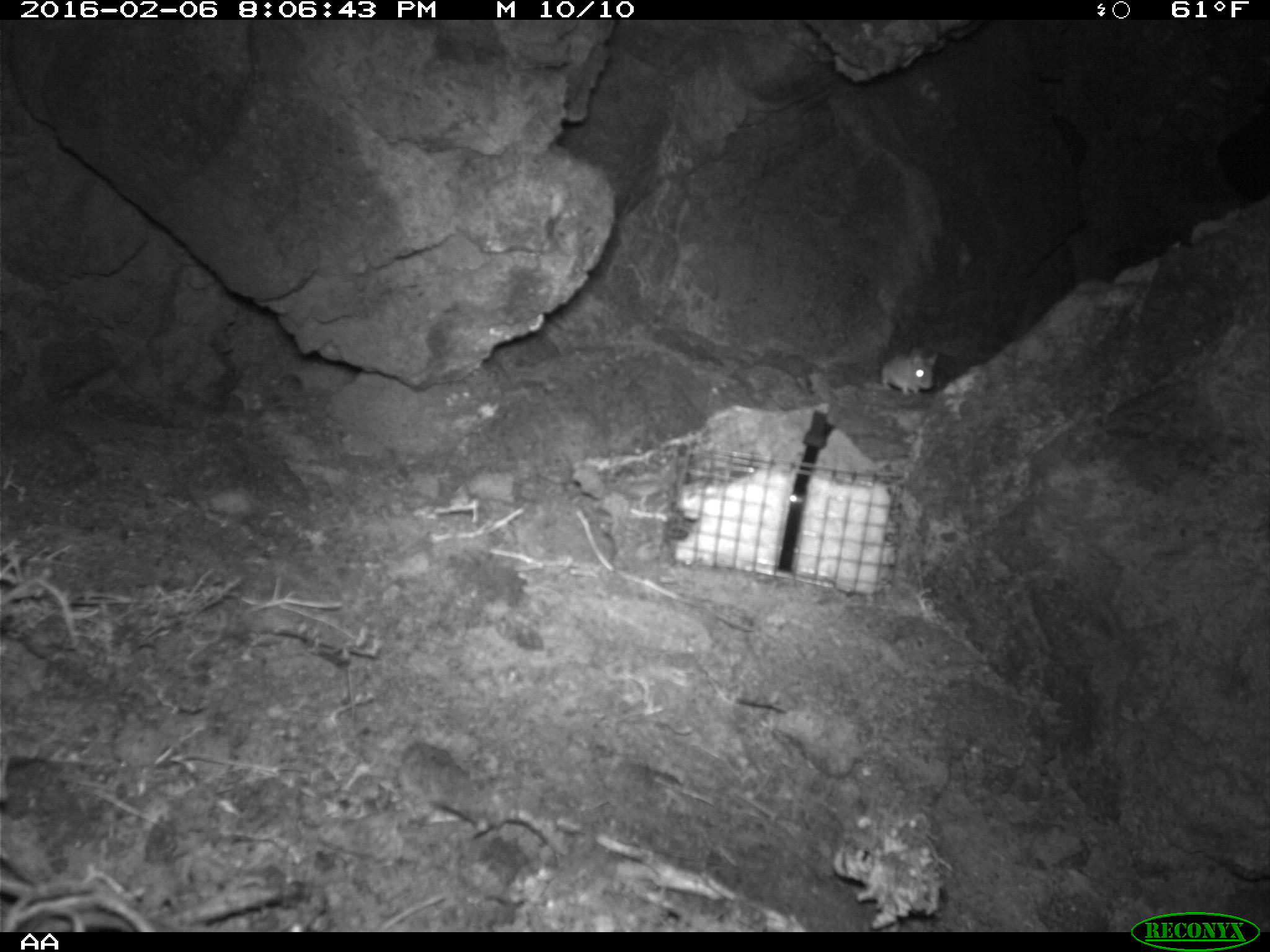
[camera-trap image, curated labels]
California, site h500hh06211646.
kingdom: Animalia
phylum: Chordata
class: Mammalia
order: Rodentia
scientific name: Rodentia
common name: rodent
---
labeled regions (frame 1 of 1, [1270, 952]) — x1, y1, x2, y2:
rodent: 881, 346, 937, 394